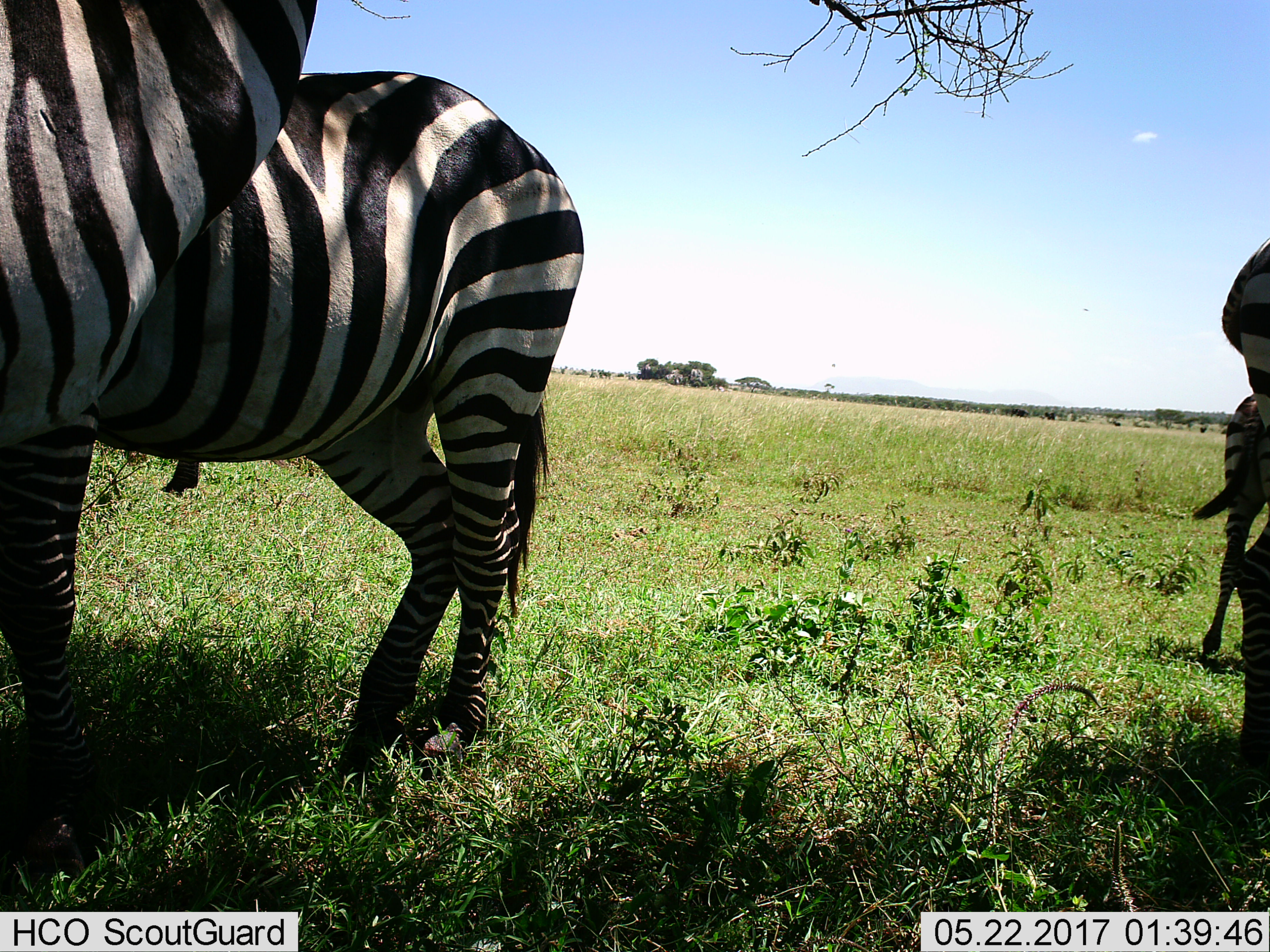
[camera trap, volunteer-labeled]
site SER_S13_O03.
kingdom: Animalia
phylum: Chordata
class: Mammalia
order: Perissodactyla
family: Equidae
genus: Equus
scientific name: Equus quagga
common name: plains zebra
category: zebraplains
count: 4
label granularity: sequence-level